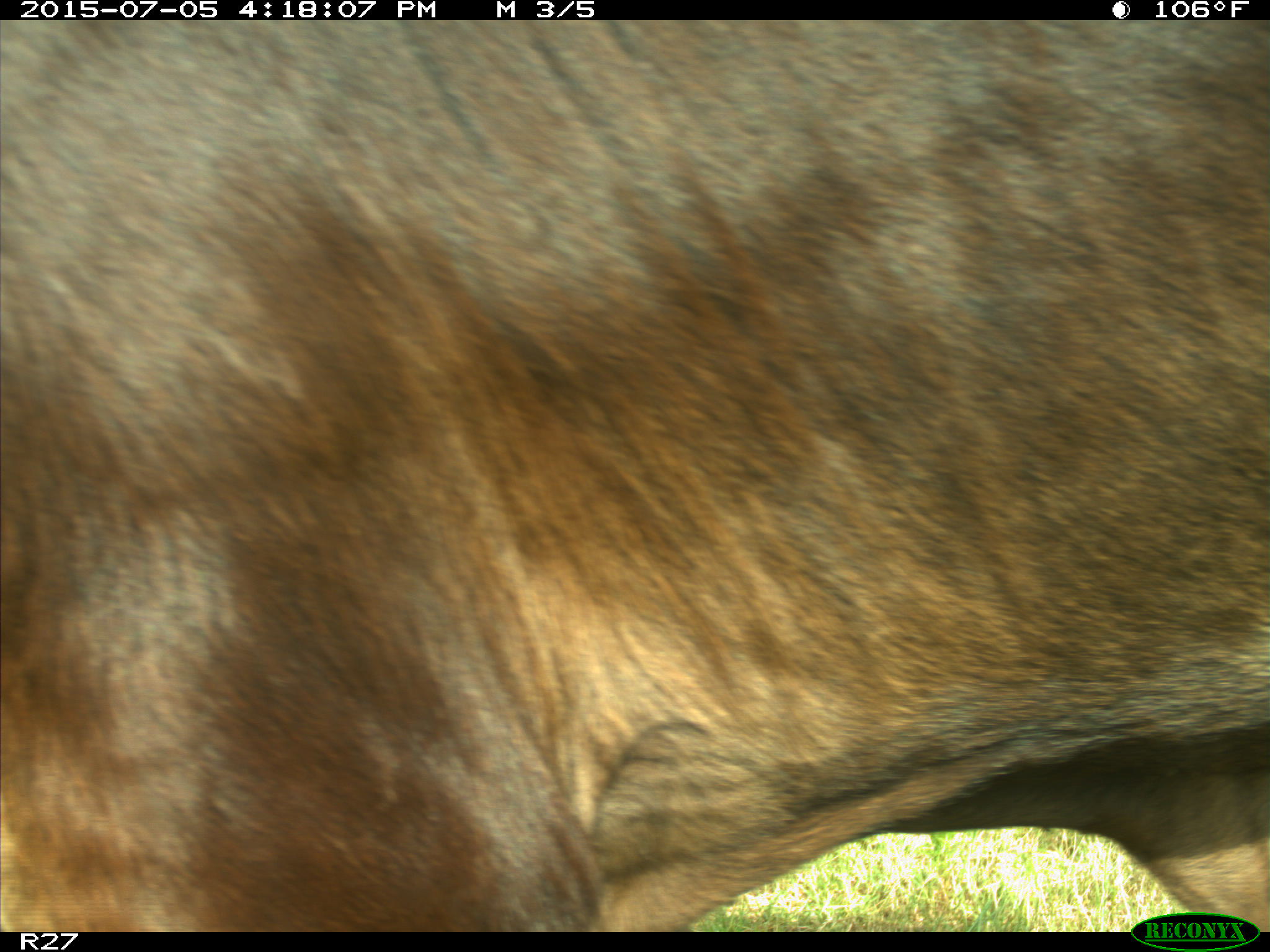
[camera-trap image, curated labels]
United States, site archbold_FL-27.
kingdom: Animalia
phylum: Chordata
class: Mammalia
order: Artiodactyla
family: Bovidae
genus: Bos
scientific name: Bos taurus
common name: domestic cow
Bos taurus (domestic cow).